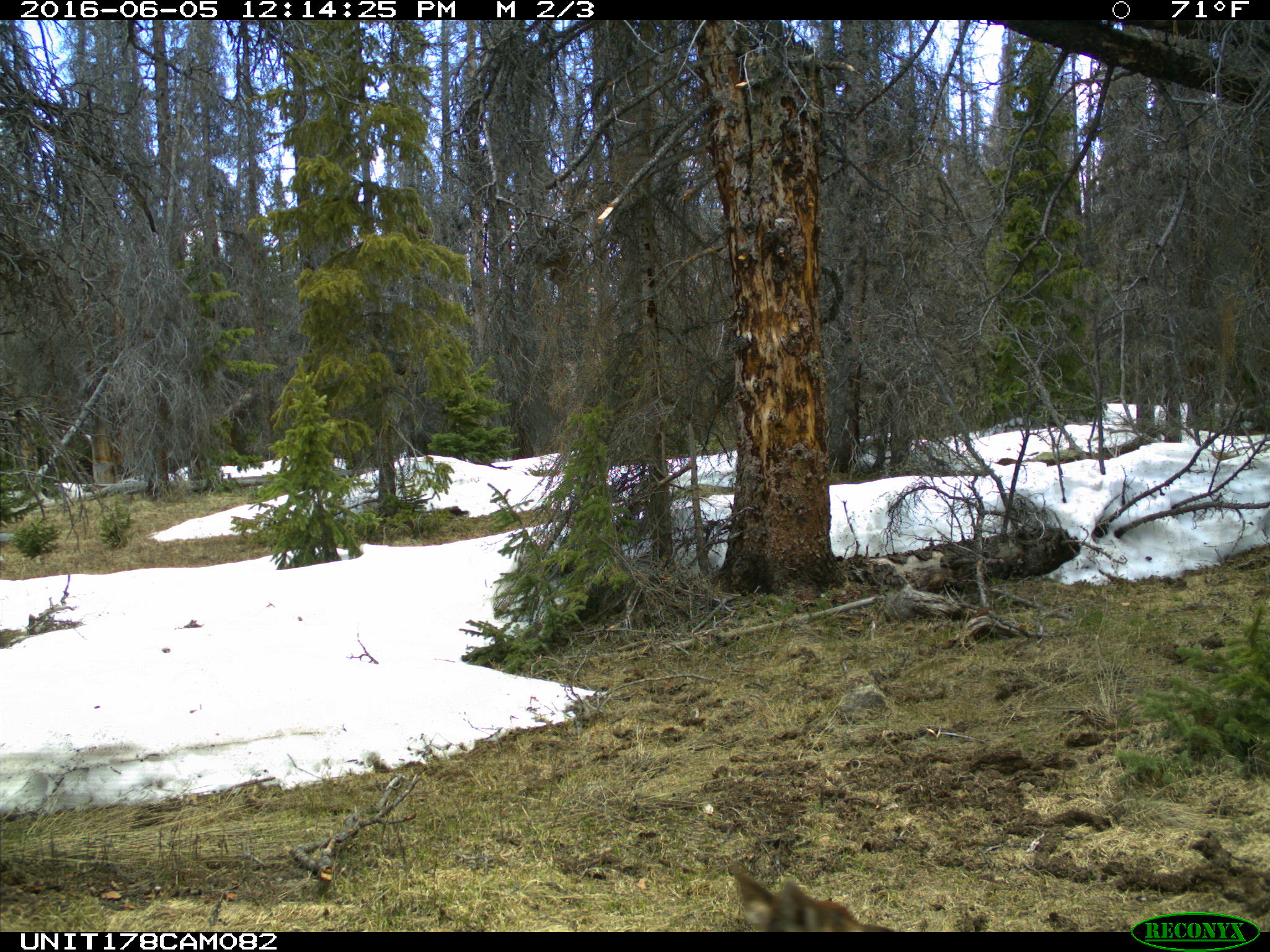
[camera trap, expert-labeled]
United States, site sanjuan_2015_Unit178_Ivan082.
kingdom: Animalia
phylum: Chordata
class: Mammalia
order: Artiodactyla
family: Cervidae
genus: Cervus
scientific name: Cervus elaphus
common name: red deer